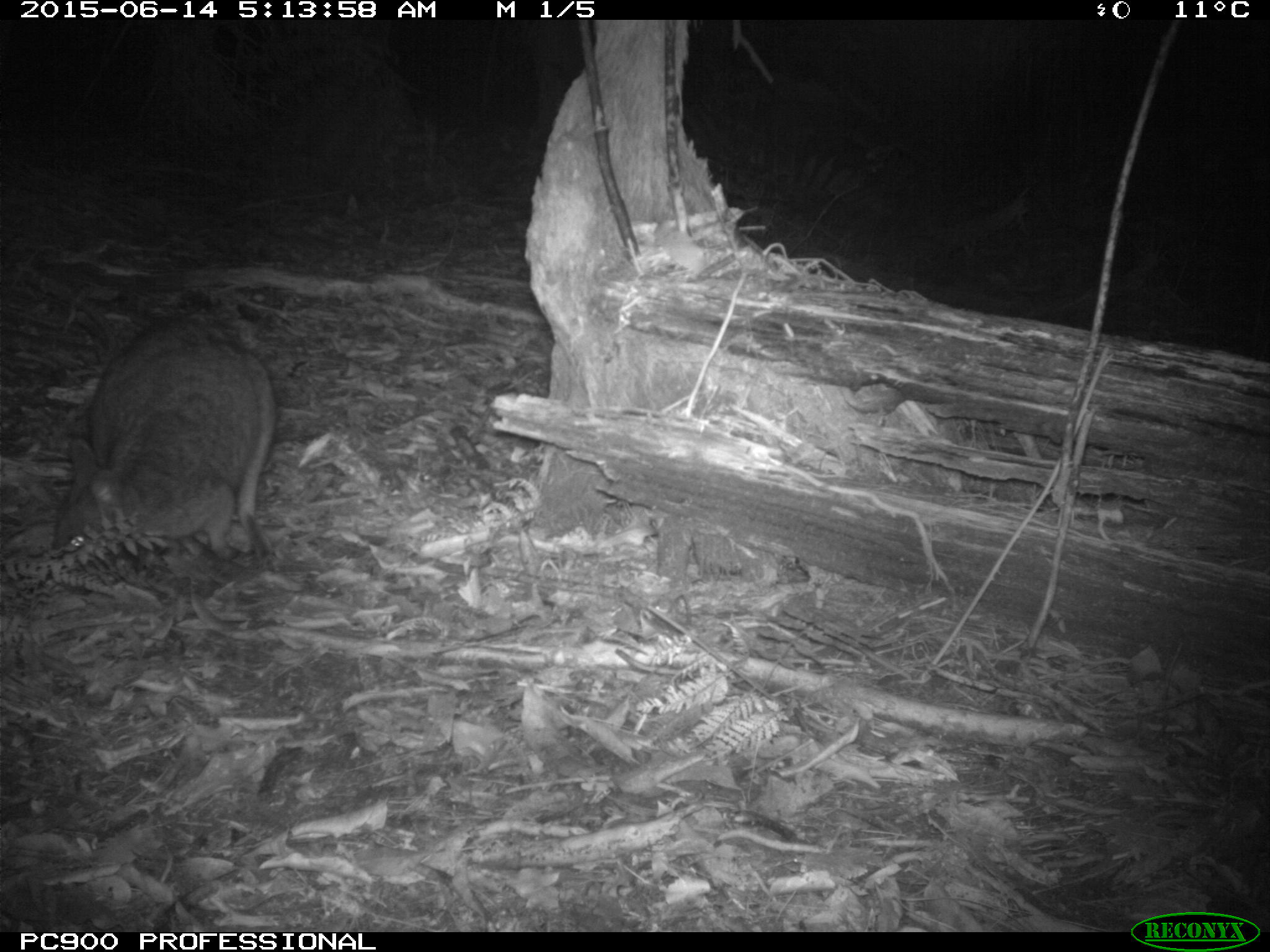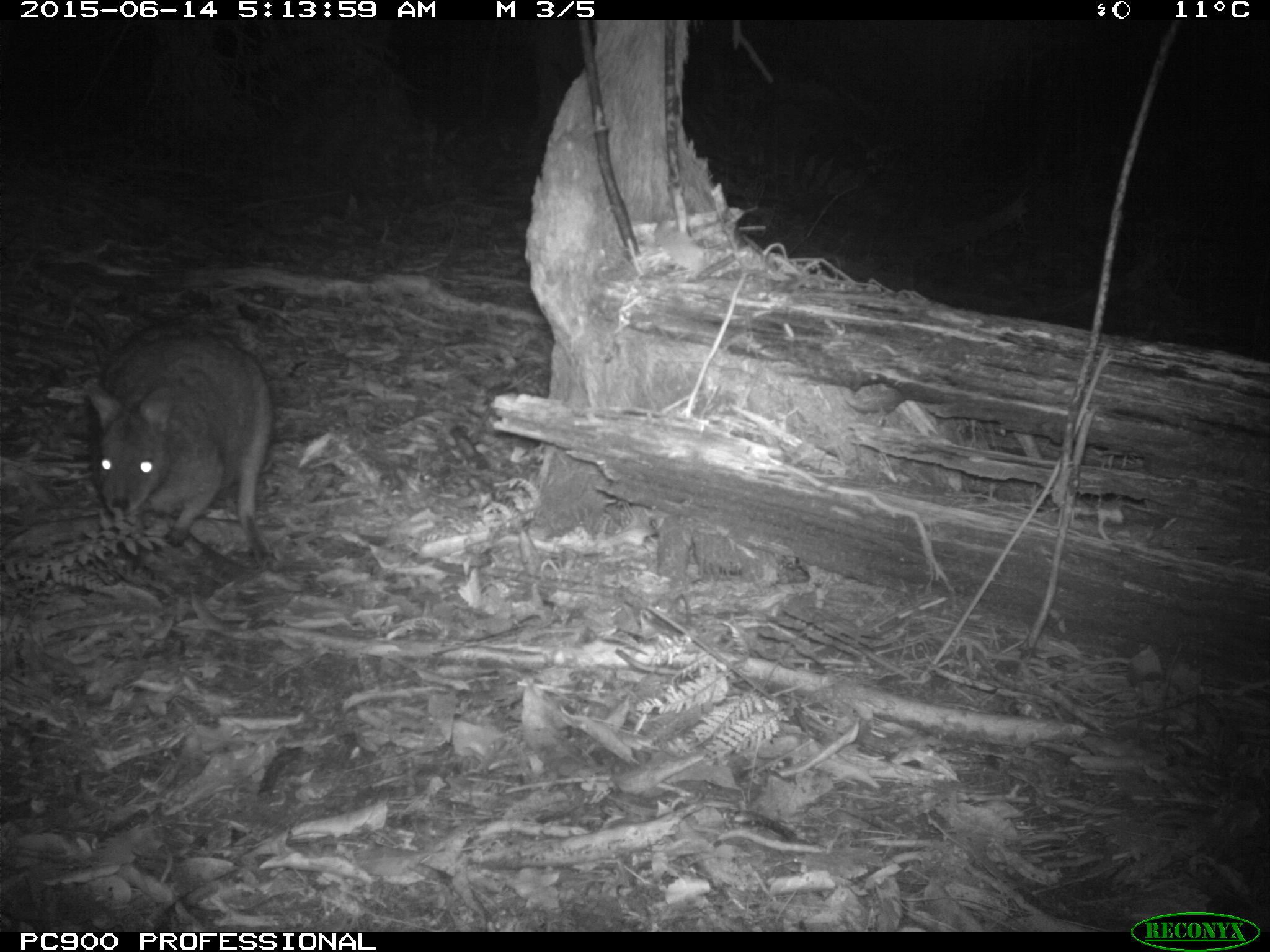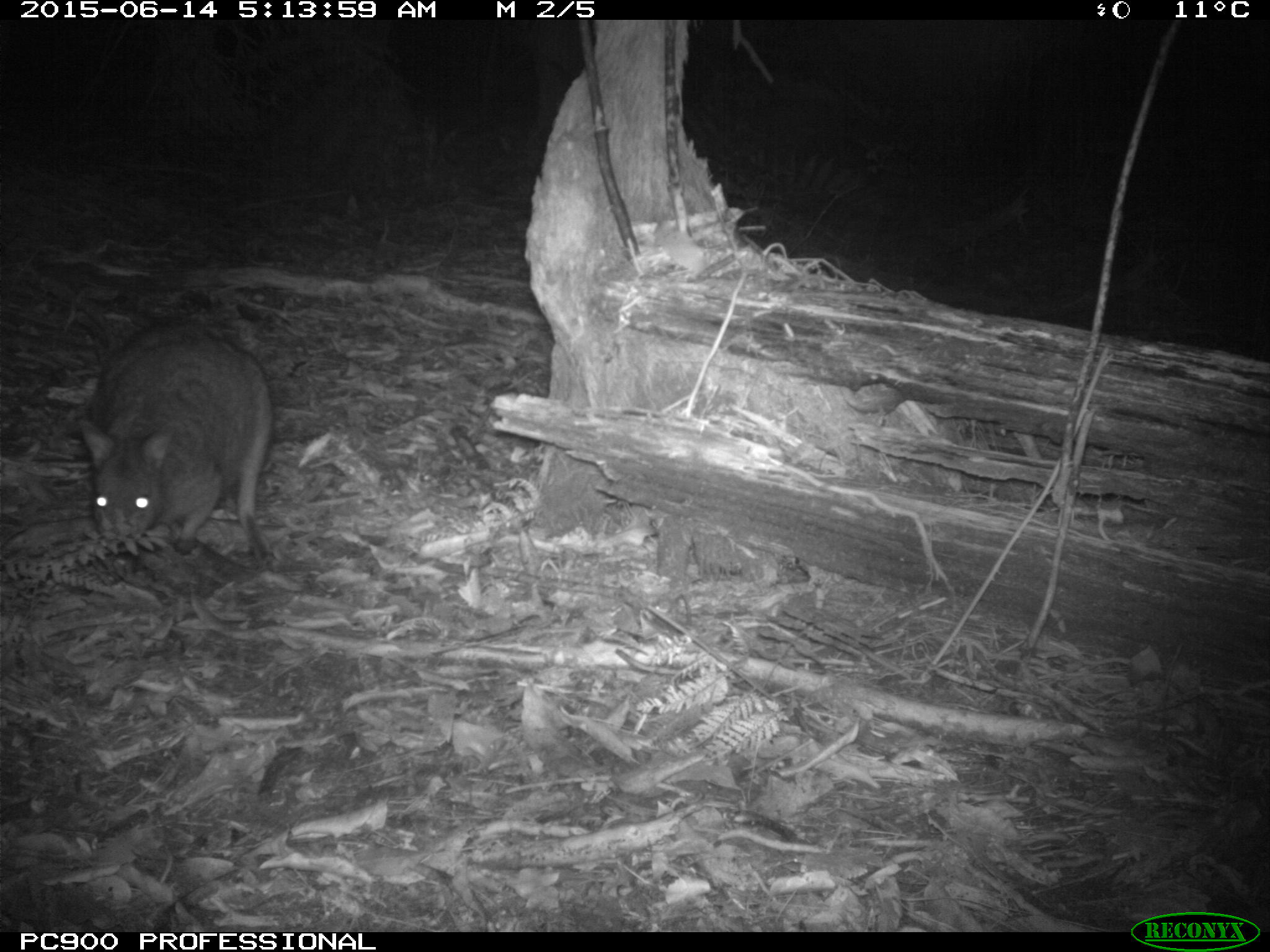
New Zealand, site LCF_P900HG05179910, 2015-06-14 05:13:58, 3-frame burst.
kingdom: Animalia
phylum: Chordata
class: Mammalia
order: Diprotodontia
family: Macropodidae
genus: Notamacropus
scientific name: Notamacropus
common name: wallaby